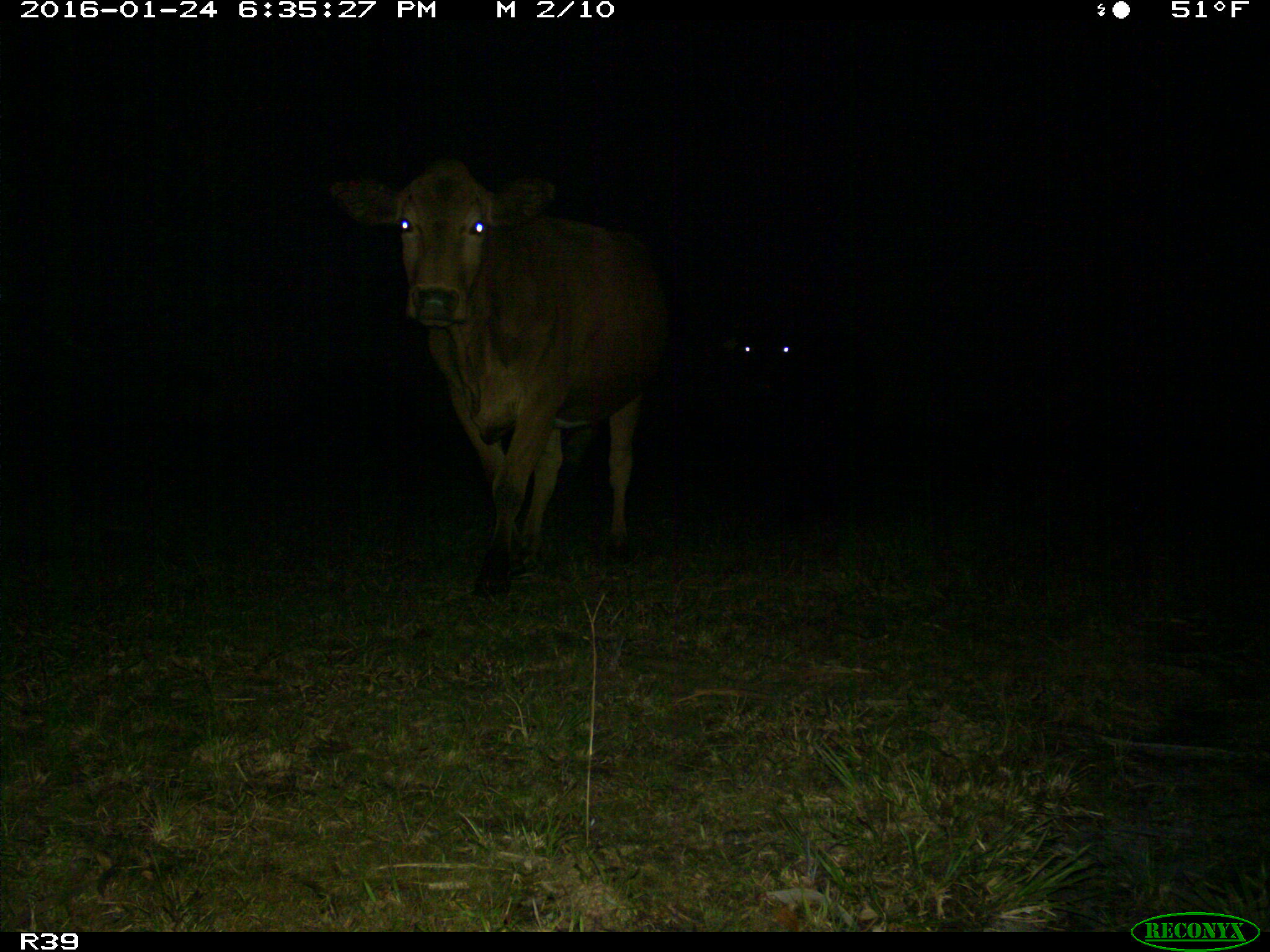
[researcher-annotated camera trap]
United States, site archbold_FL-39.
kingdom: Animalia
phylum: Chordata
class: Mammalia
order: Artiodactyla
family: Bovidae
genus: Bos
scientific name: Bos taurus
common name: domestic cow